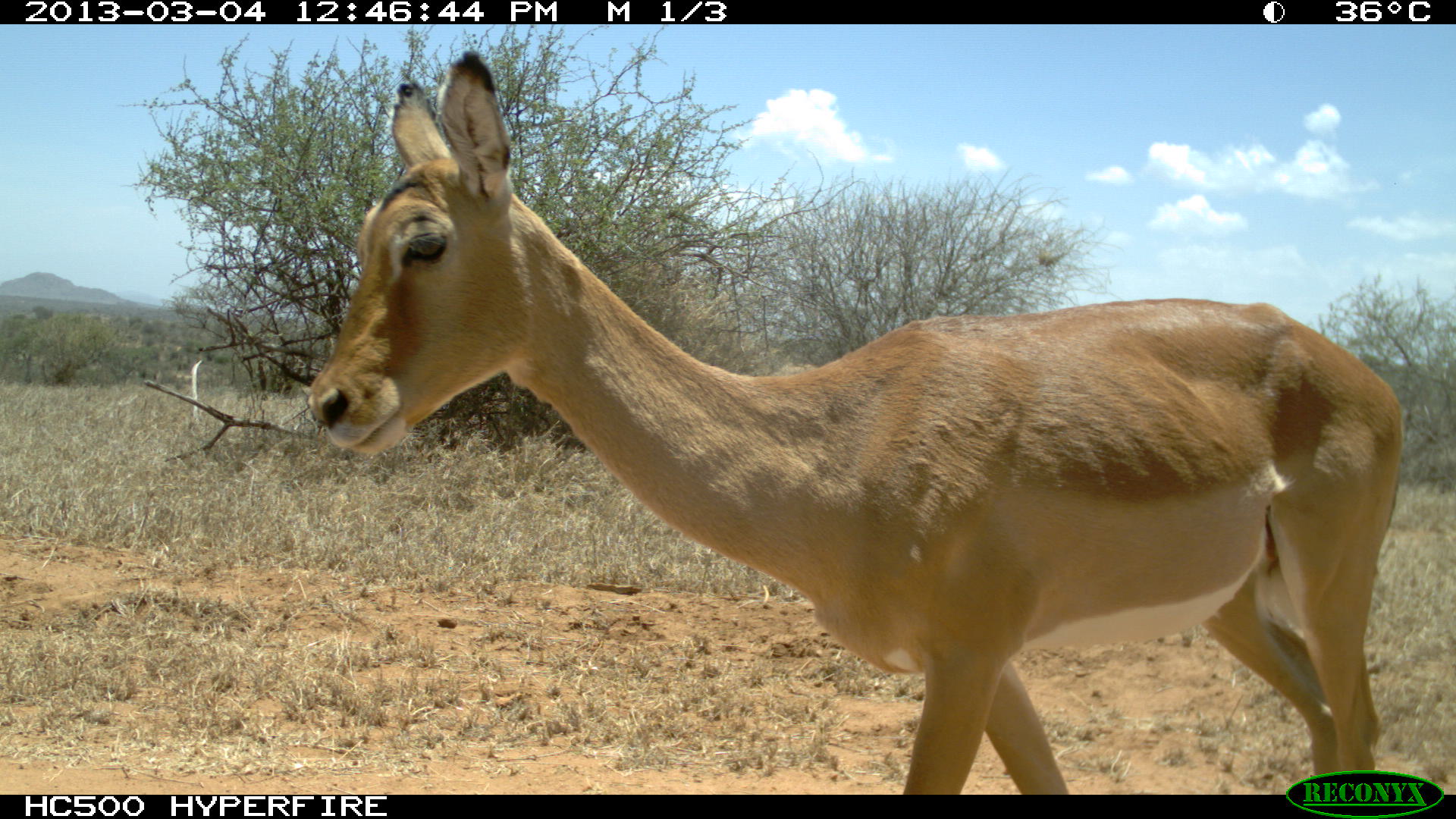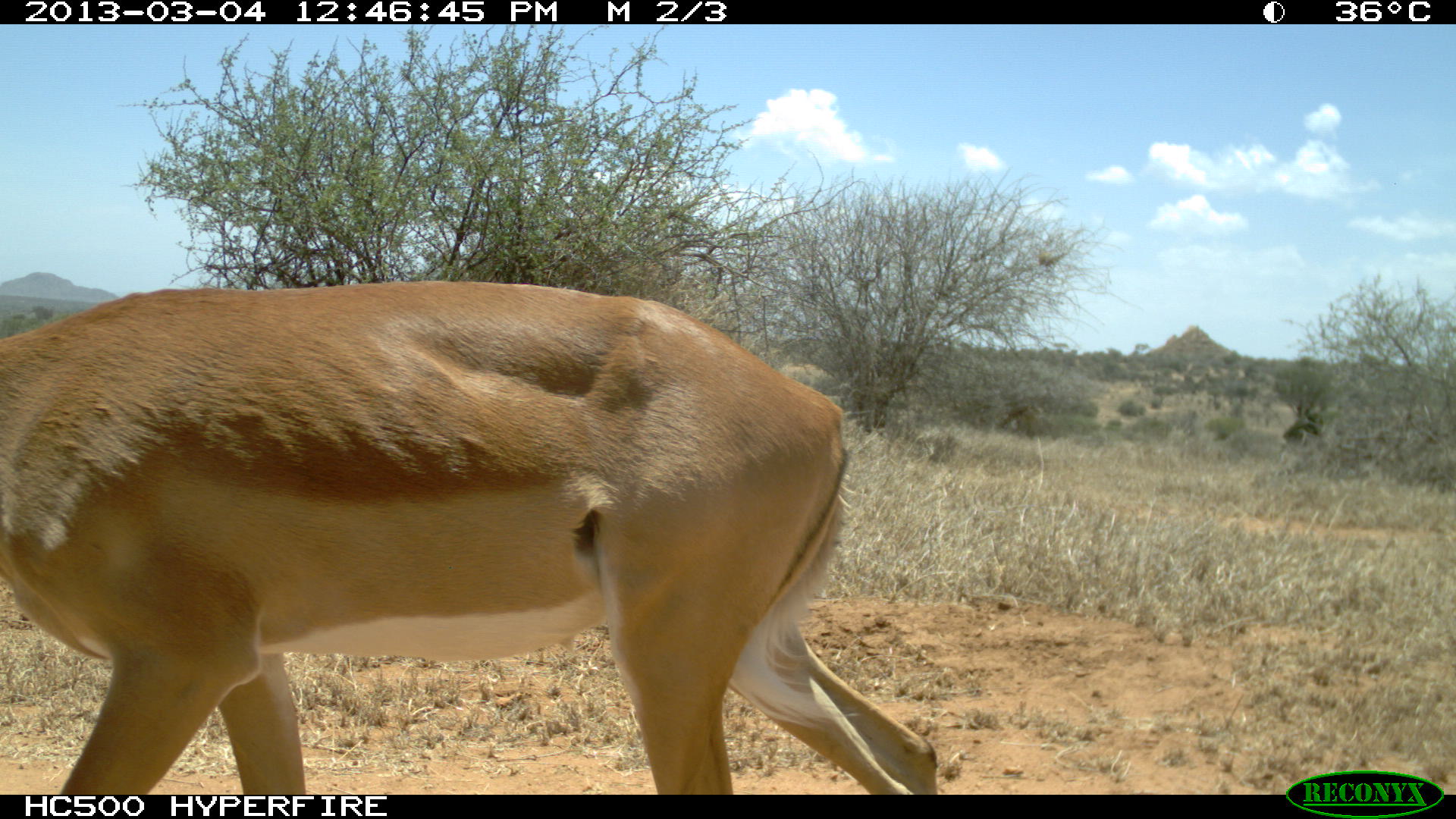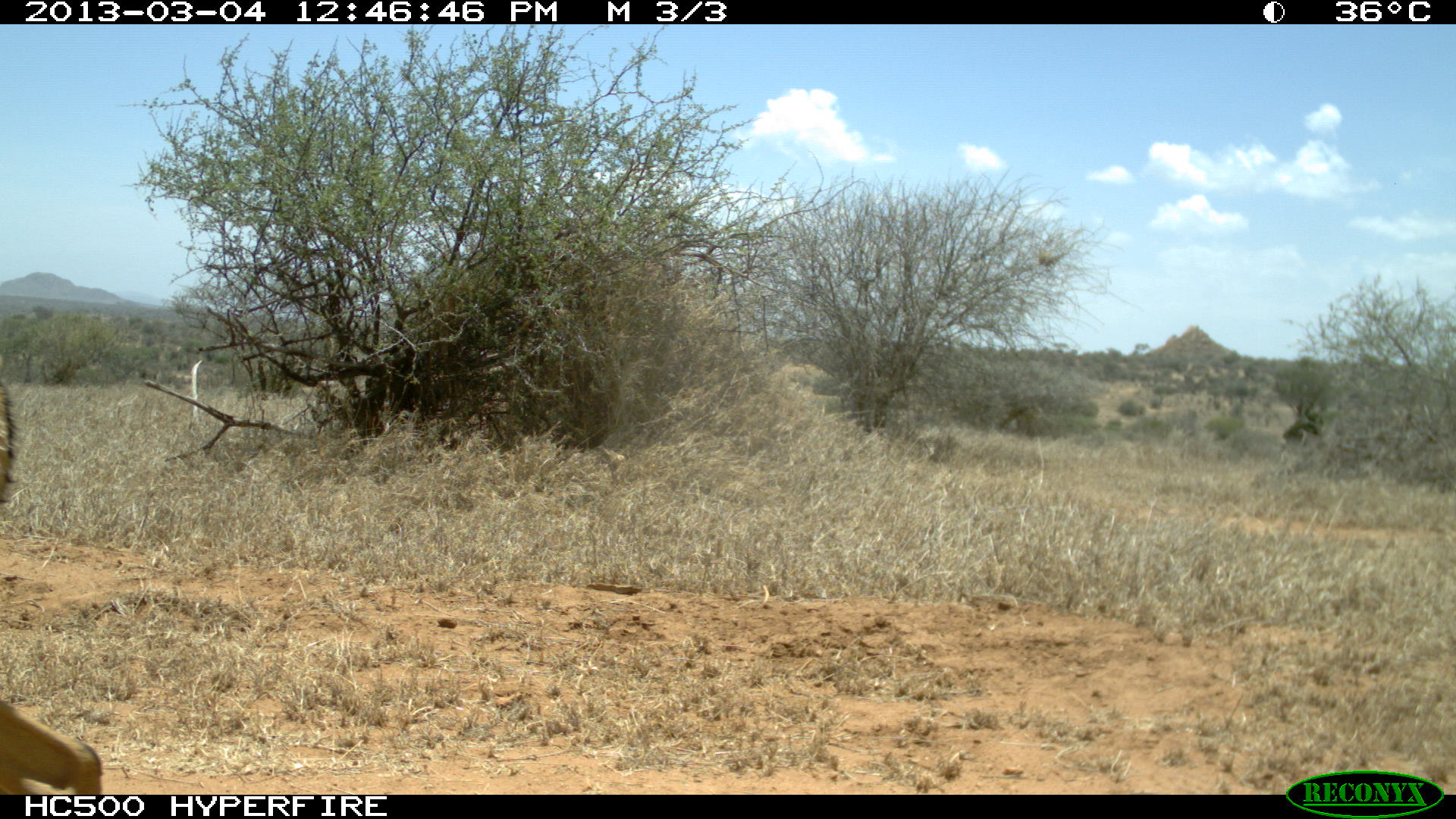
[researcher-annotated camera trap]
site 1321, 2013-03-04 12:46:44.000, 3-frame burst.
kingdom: Animalia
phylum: Chordata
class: Mammalia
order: Artiodactyla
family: Bovidae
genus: Aepyceros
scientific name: Aepyceros melampus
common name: impala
Aepyceros melampus (impala), count 1.